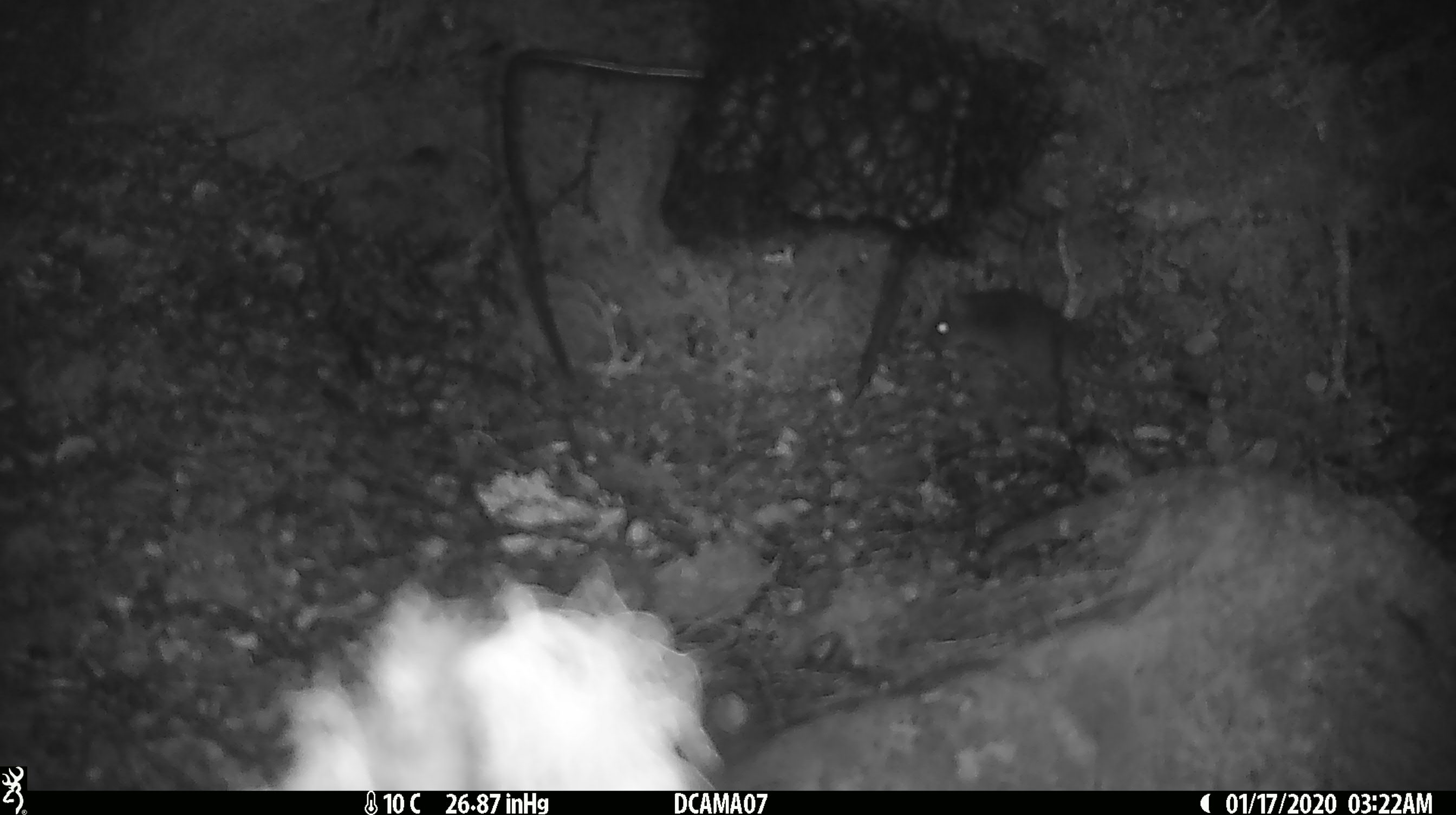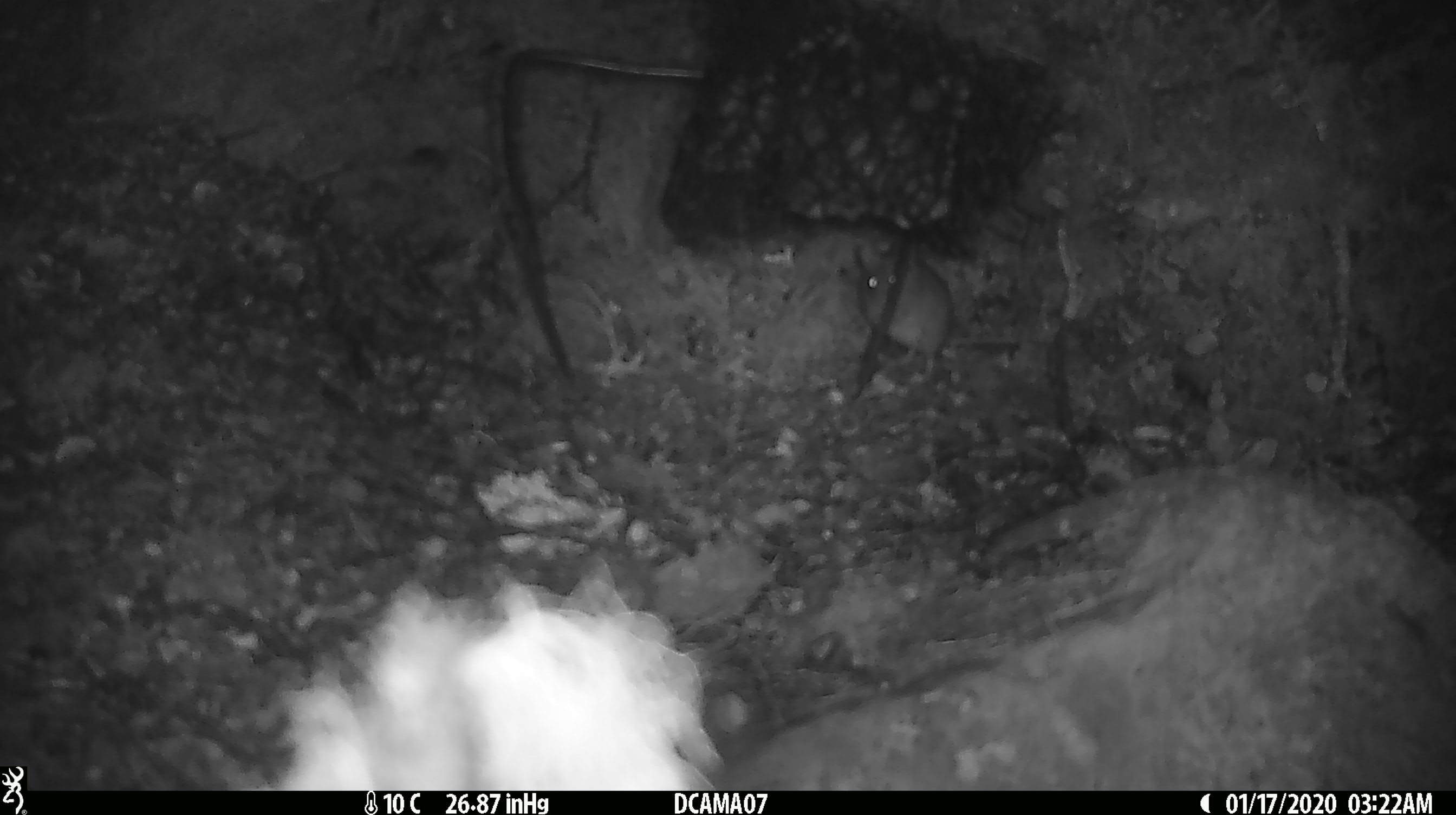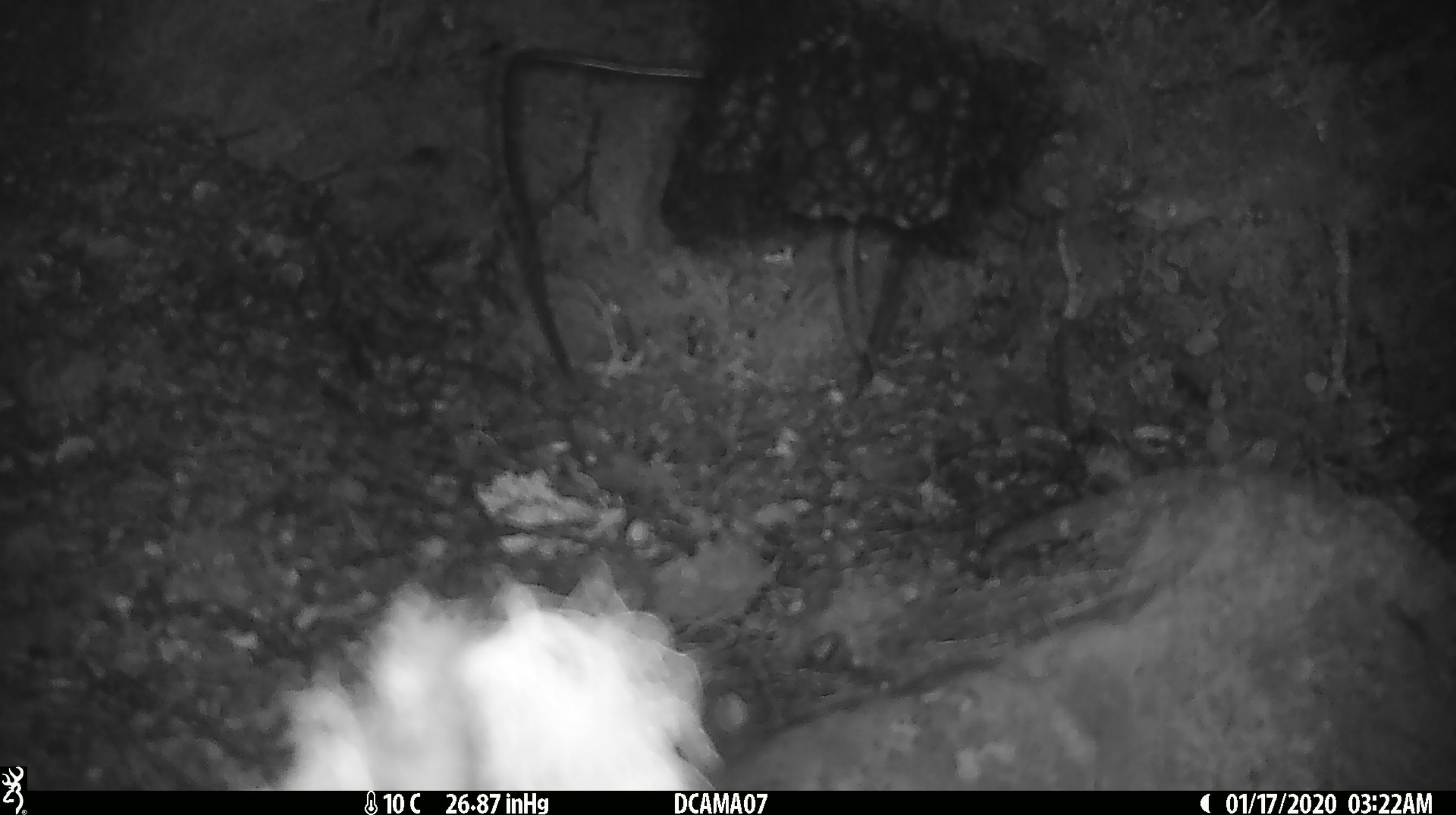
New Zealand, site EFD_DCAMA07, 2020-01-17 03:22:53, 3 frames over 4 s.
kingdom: Animalia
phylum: Chordata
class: Mammalia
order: Rodentia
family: Muridae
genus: Mus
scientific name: Mus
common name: mouse